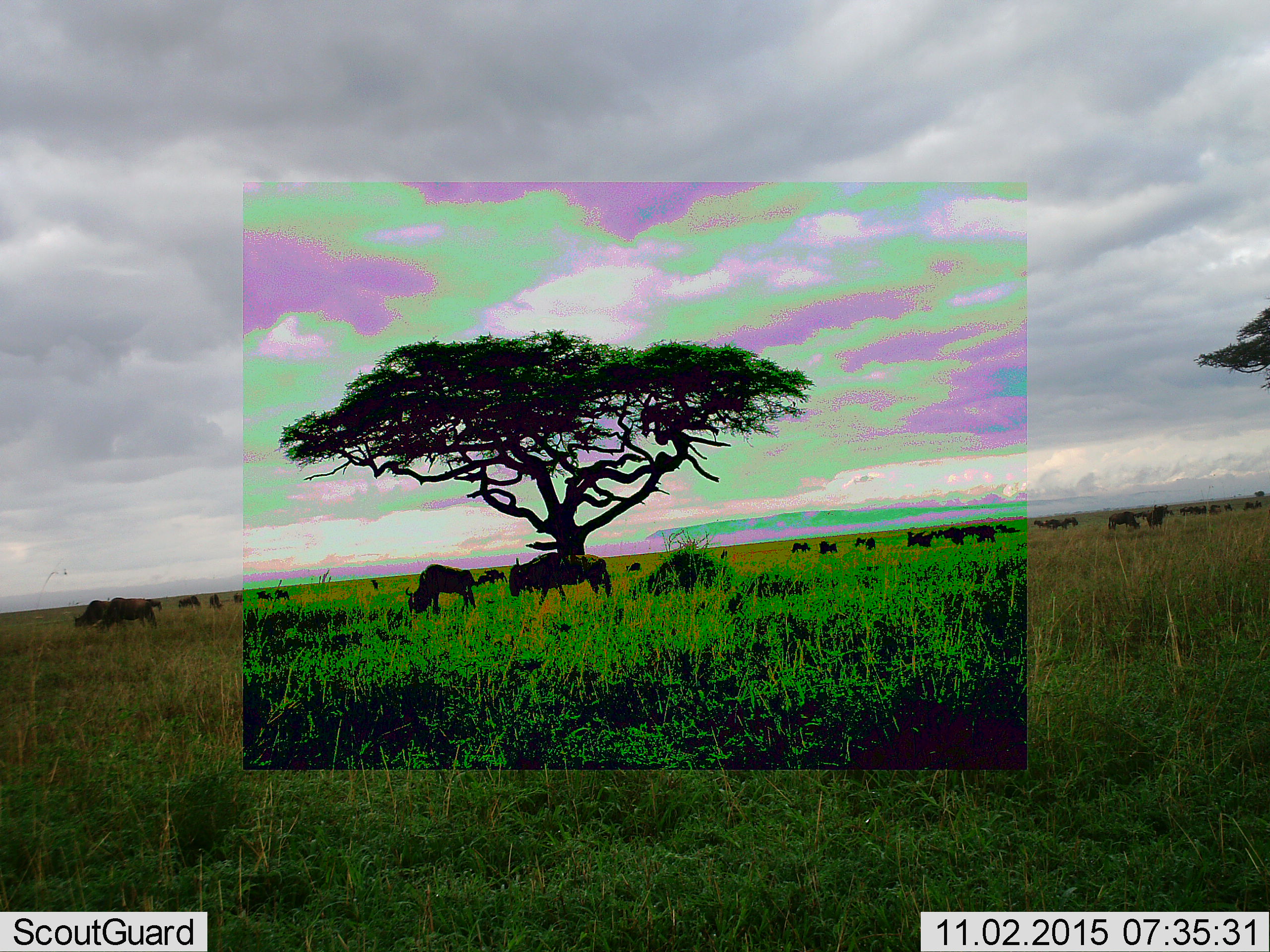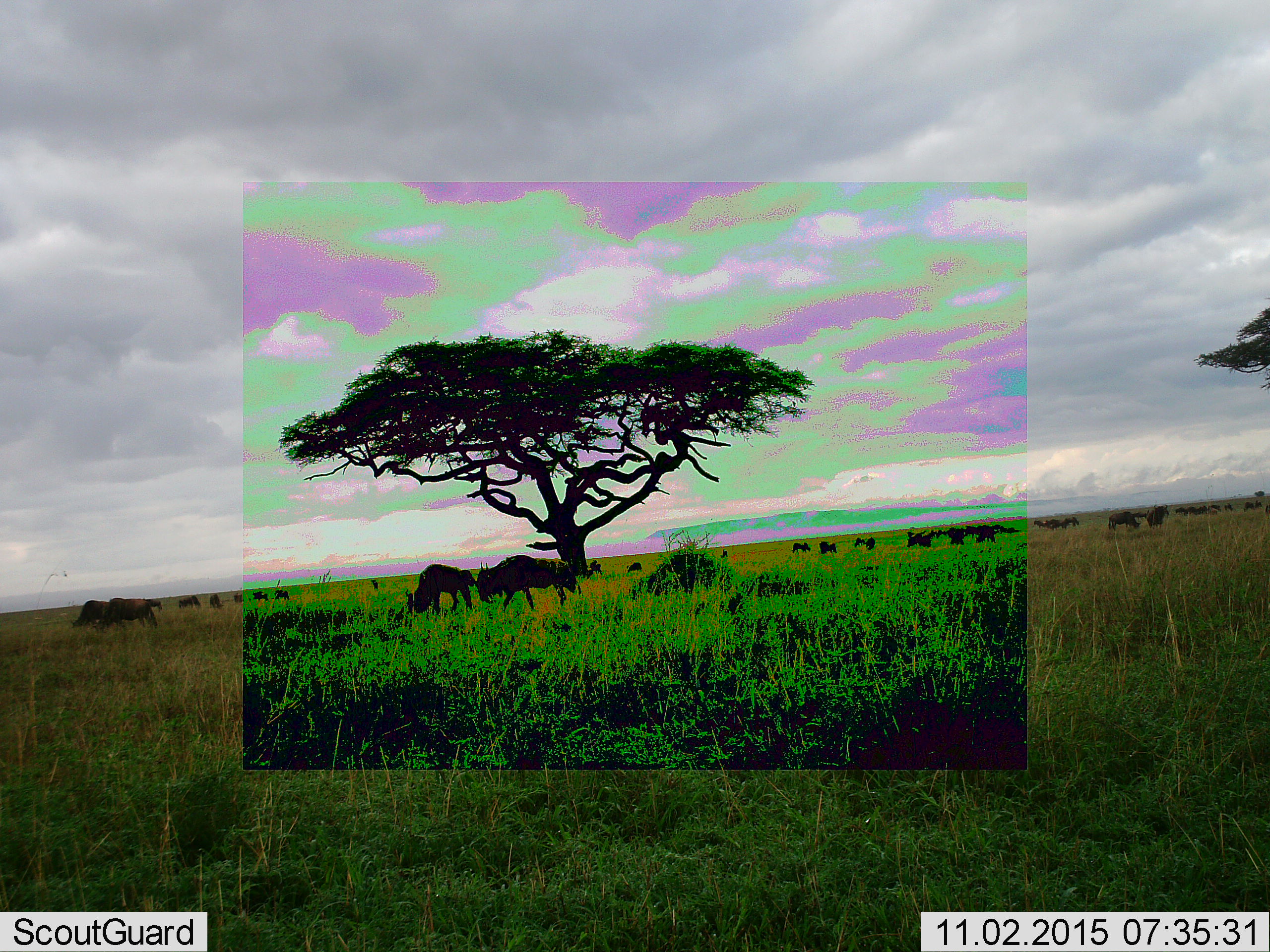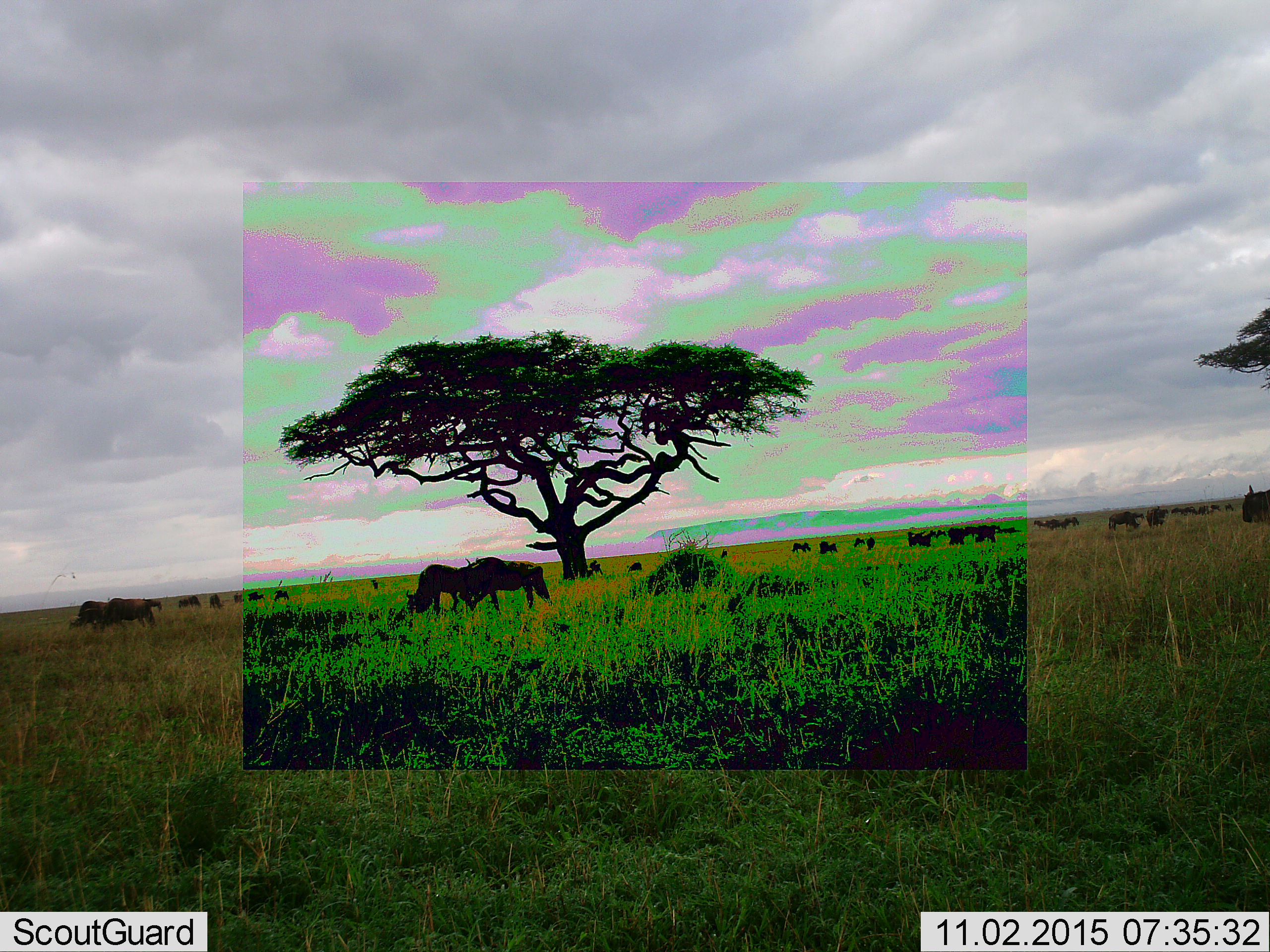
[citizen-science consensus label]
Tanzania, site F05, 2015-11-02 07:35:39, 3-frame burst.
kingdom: Animalia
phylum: Chordata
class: Mammalia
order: Artiodactyla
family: Bovidae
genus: Connochaetes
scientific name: Connochaetes taurinus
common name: blue wildebeest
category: wildebeest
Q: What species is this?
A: Wildebeest (blue wildebeest) (Connochaetes taurinus).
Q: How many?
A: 11-50.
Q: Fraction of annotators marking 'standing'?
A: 73%.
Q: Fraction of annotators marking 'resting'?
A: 7%.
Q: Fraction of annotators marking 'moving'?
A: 73%.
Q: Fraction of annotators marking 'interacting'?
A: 7%.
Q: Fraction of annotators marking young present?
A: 0%.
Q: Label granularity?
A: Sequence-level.